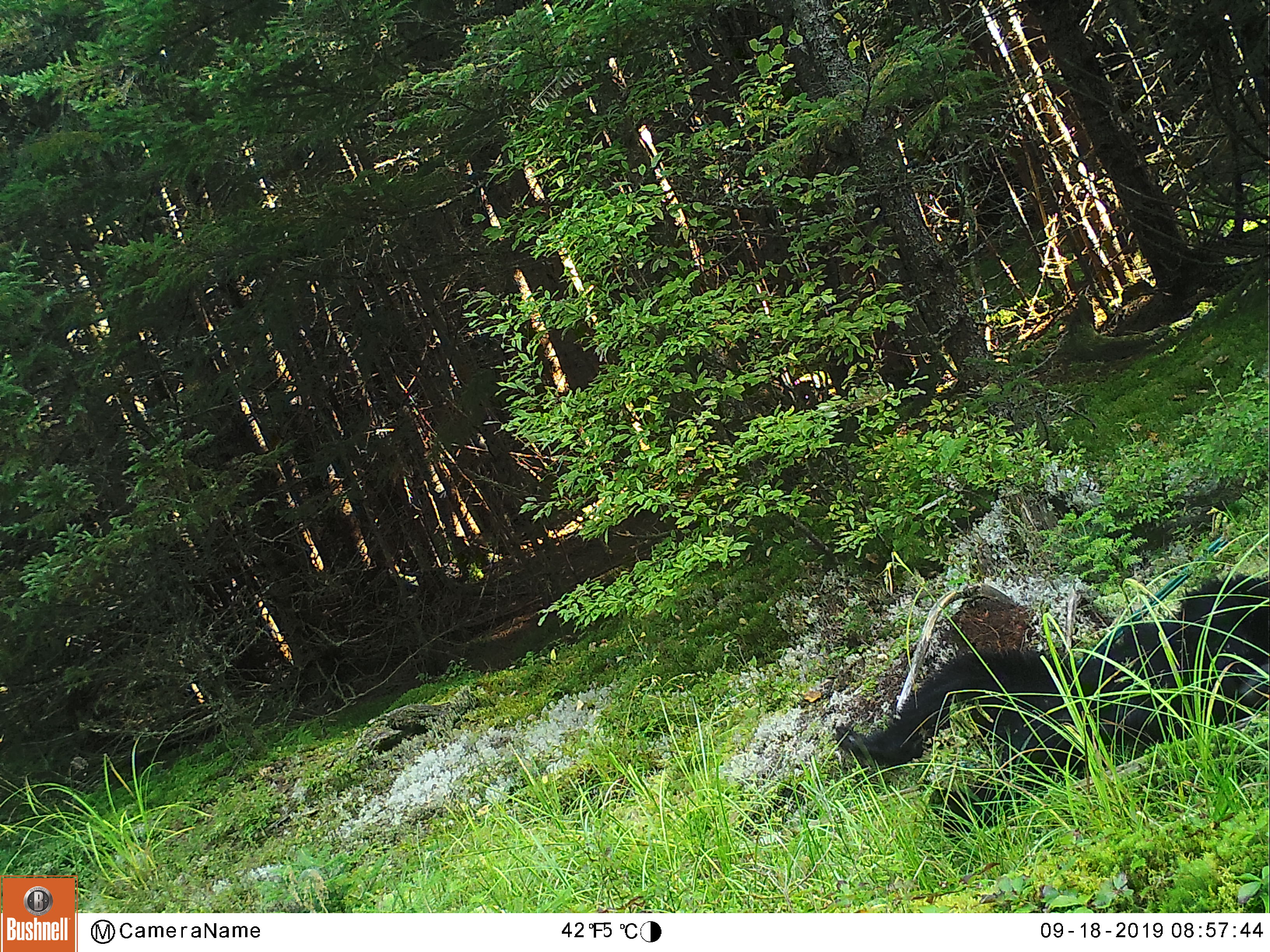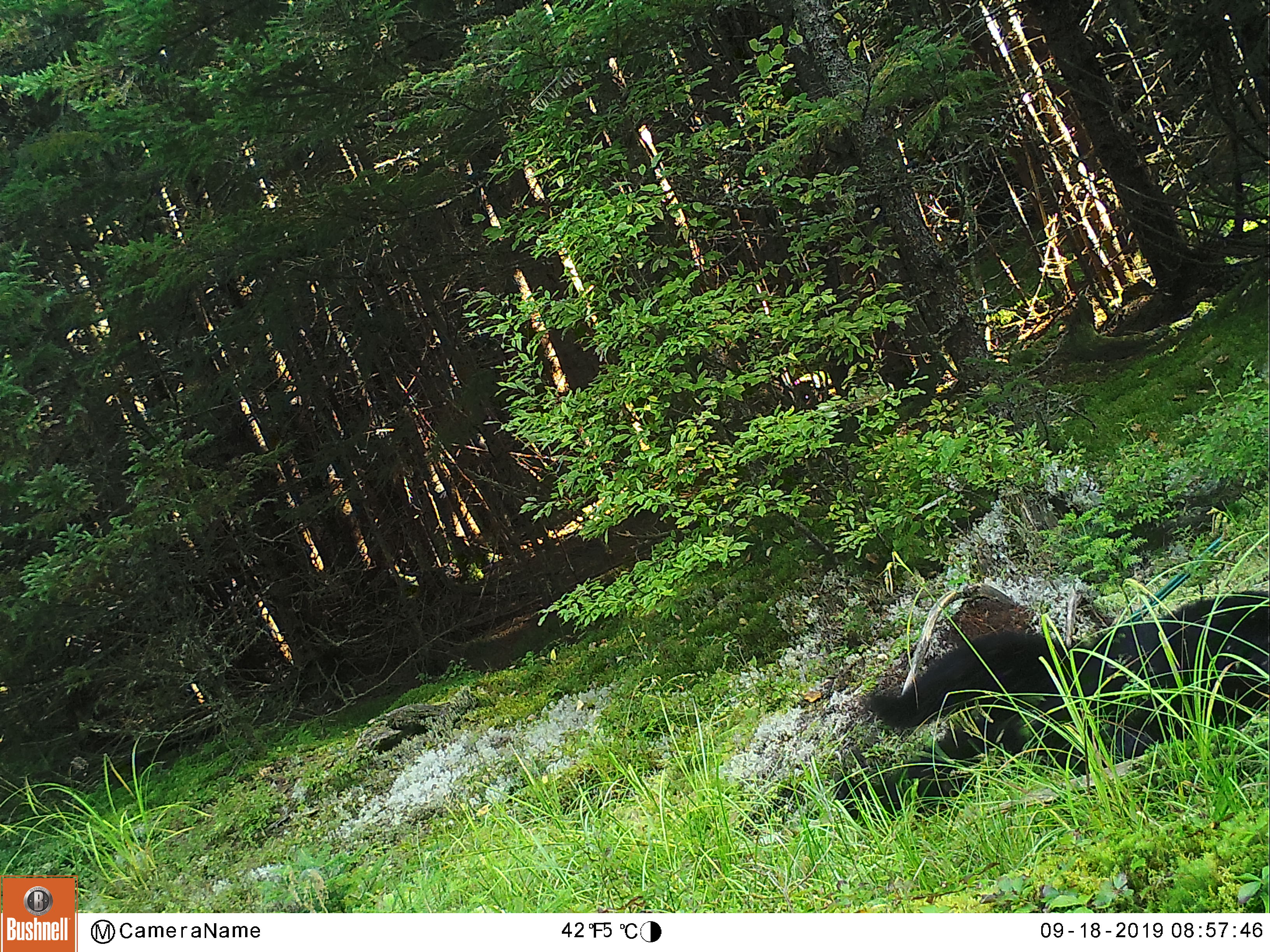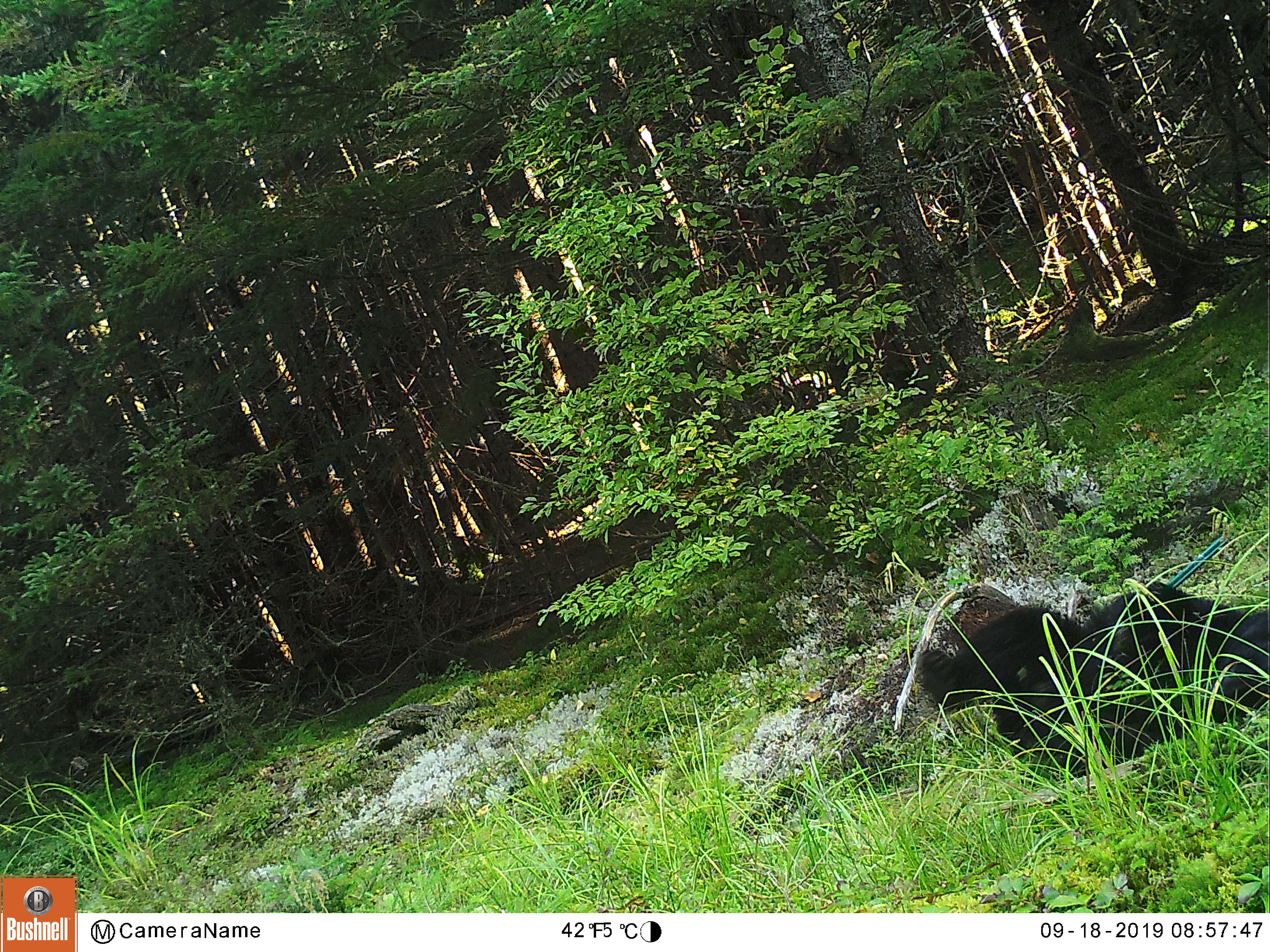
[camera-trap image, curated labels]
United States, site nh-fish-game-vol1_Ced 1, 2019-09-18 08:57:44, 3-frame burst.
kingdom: Animalia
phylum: Chordata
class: Mammalia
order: Carnivora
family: Ursidae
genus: Ursus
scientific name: Ursus americanus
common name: black bear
Black bear (Ursus americanus).